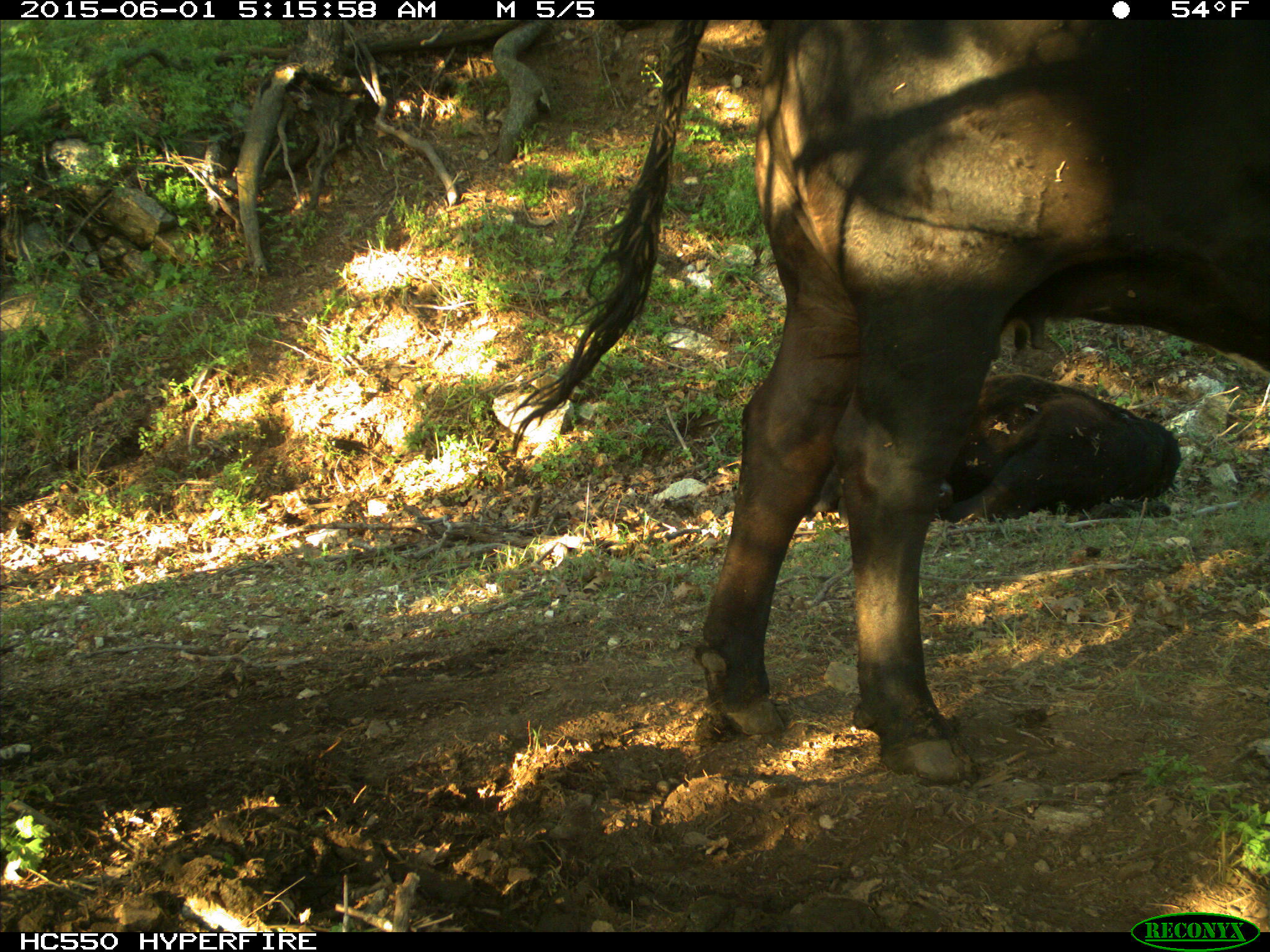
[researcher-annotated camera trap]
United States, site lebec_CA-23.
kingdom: Animalia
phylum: Chordata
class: Mammalia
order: Artiodactyla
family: Bovidae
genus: Bos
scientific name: Bos taurus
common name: domestic cow